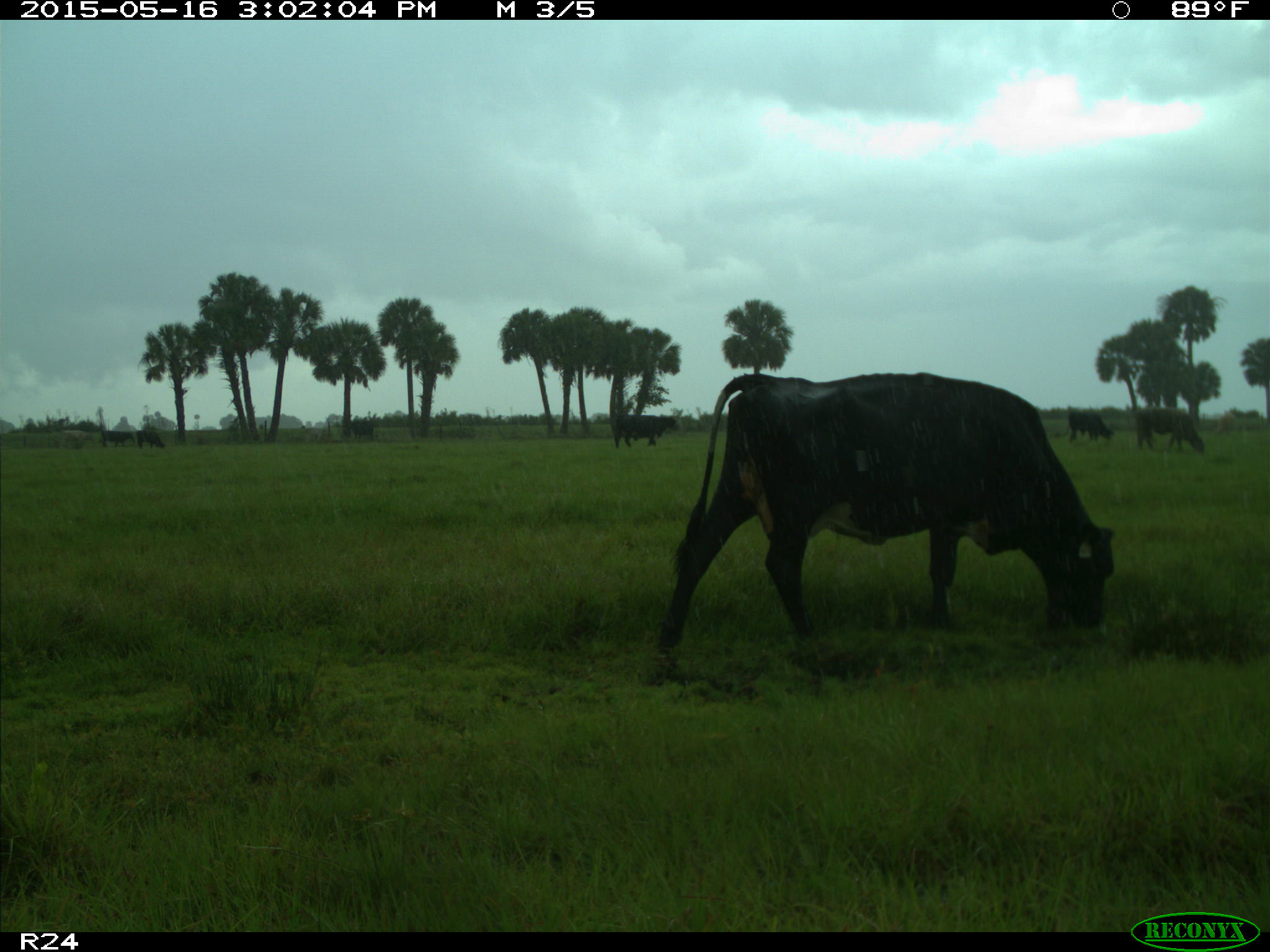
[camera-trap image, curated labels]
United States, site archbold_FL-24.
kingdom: Animalia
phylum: Chordata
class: Mammalia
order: Artiodactyla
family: Bovidae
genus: Bos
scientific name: Bos taurus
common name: domestic cow